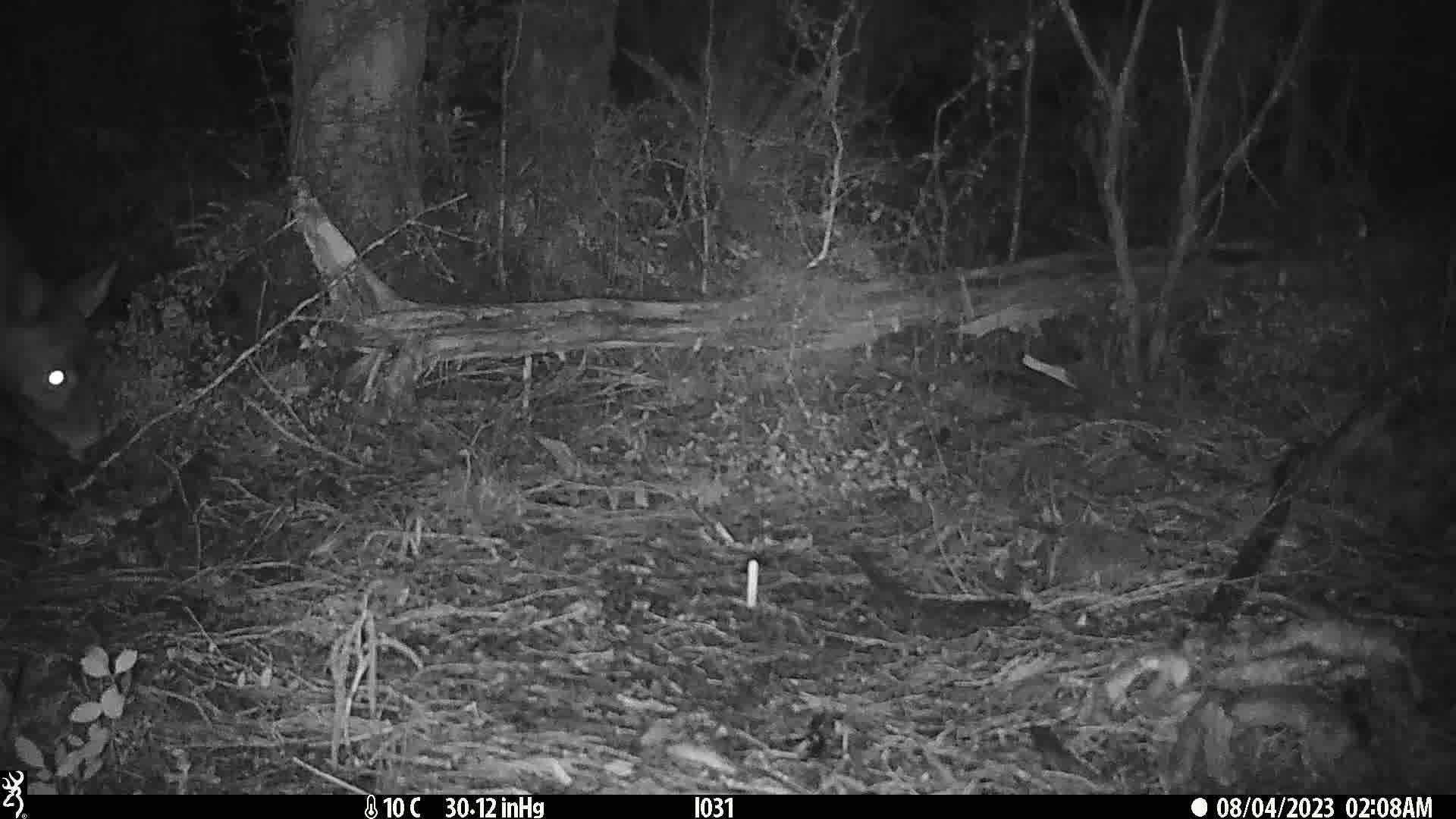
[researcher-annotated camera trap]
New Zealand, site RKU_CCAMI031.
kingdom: Animalia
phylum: Chordata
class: Mammalia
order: Artiodactyla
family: Cervidae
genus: Odocoileus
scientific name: Odocoileus virginianus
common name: white-tailed deer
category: white tailed deer